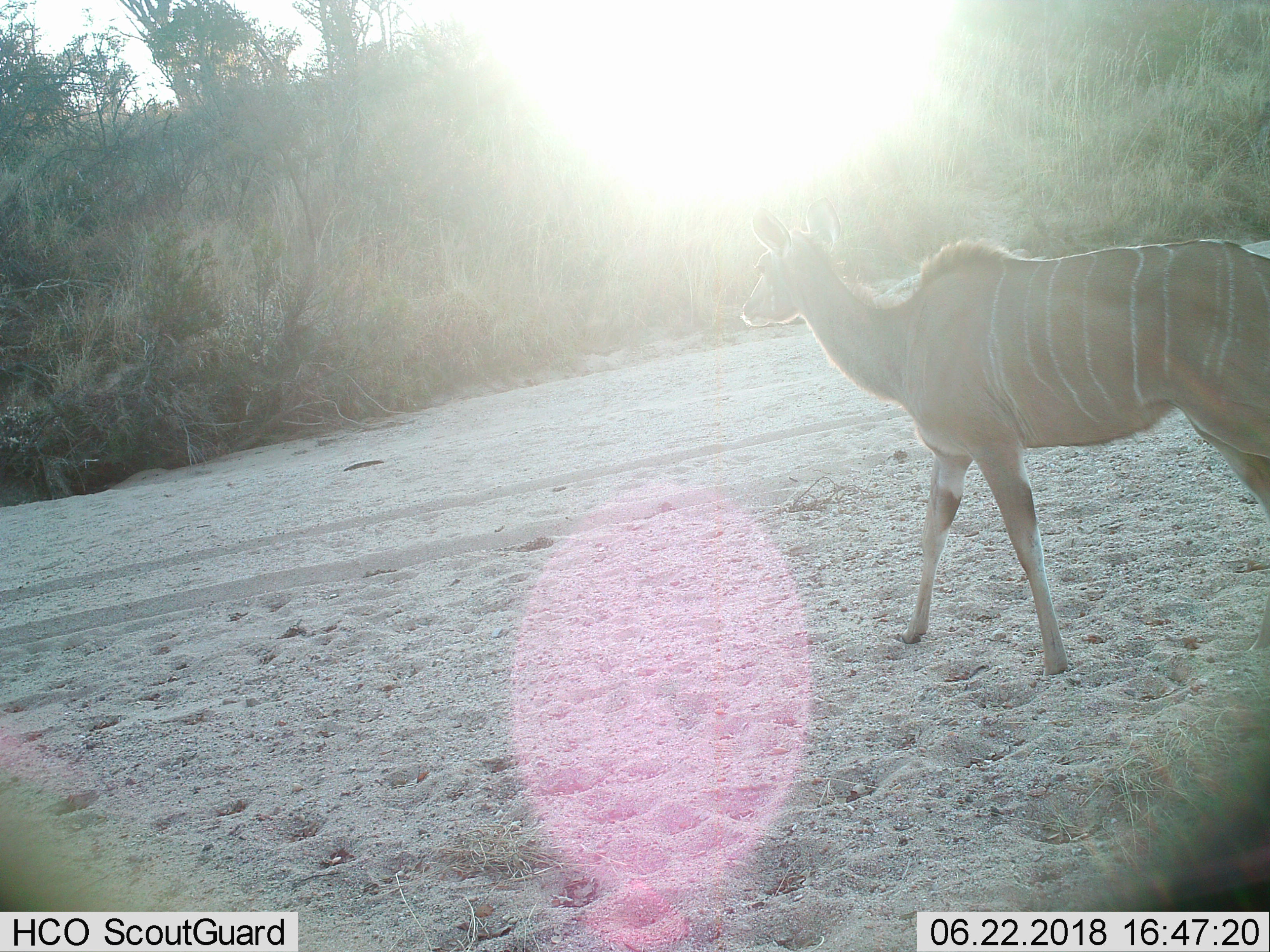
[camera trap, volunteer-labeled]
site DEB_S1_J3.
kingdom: Animalia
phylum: Chordata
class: Mammalia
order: Artiodactyla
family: Bovidae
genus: Tragelaphus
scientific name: Tragelaphus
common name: kudu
Kudu (Tragelaphus), count 1. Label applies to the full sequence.